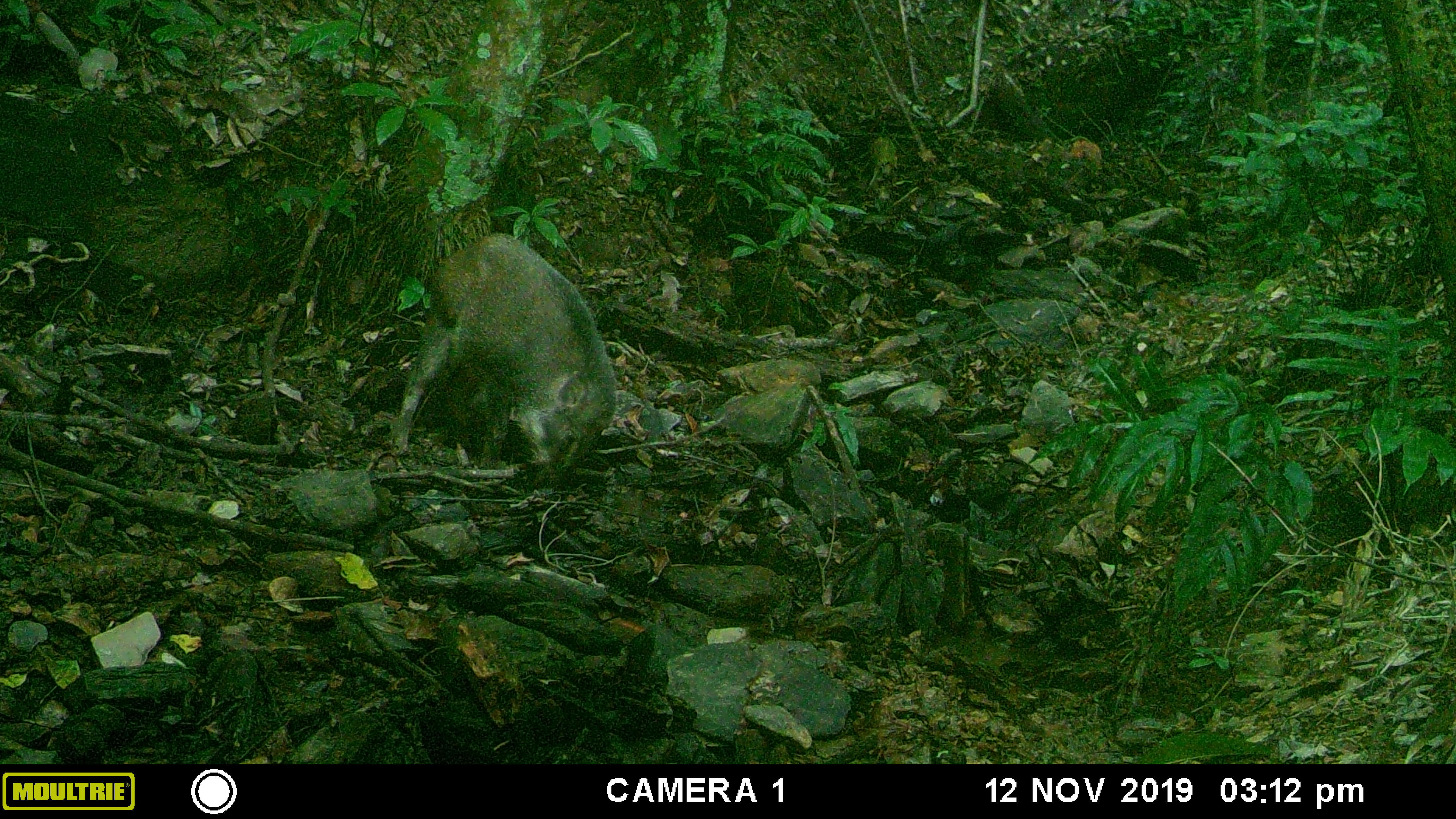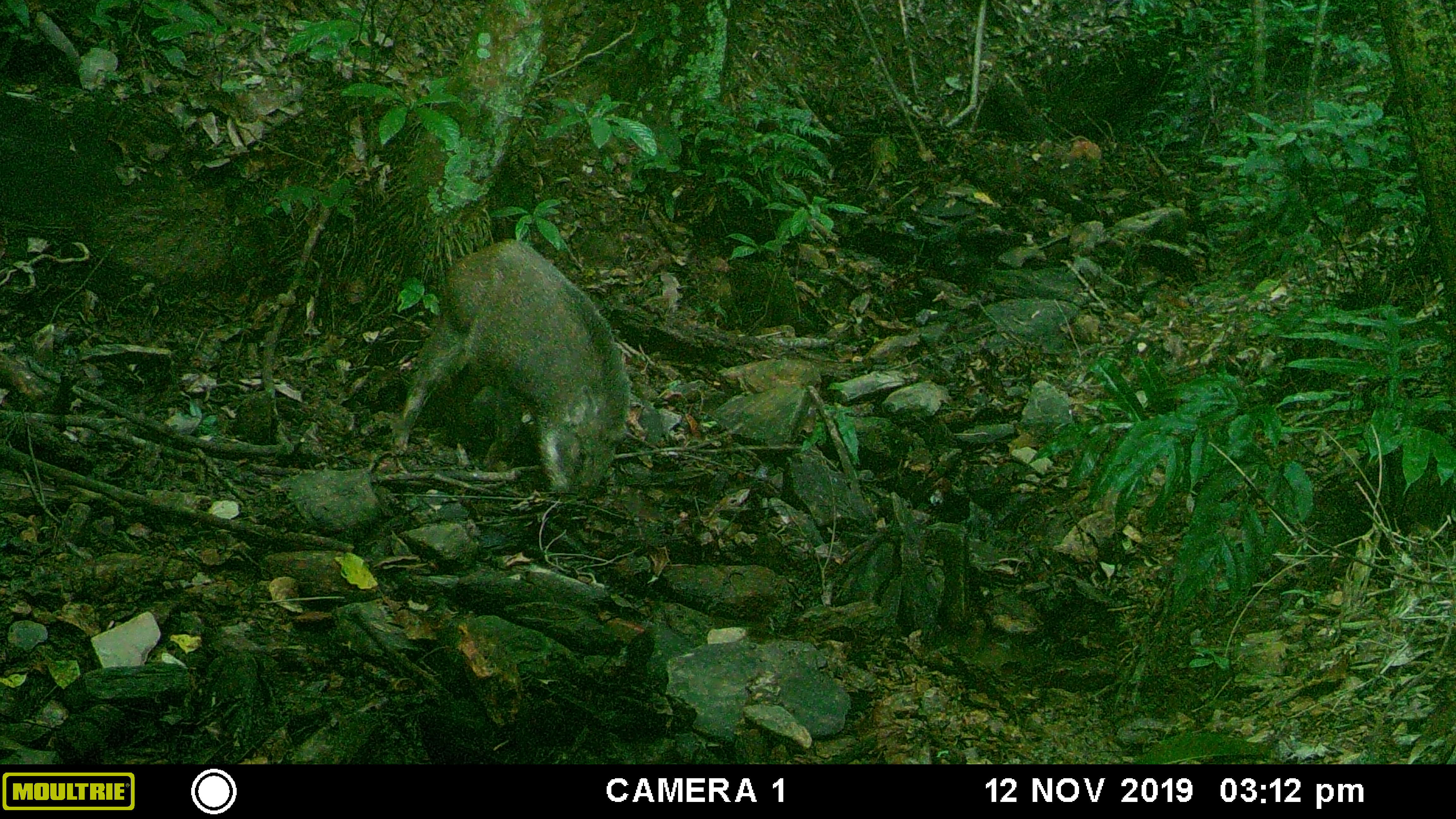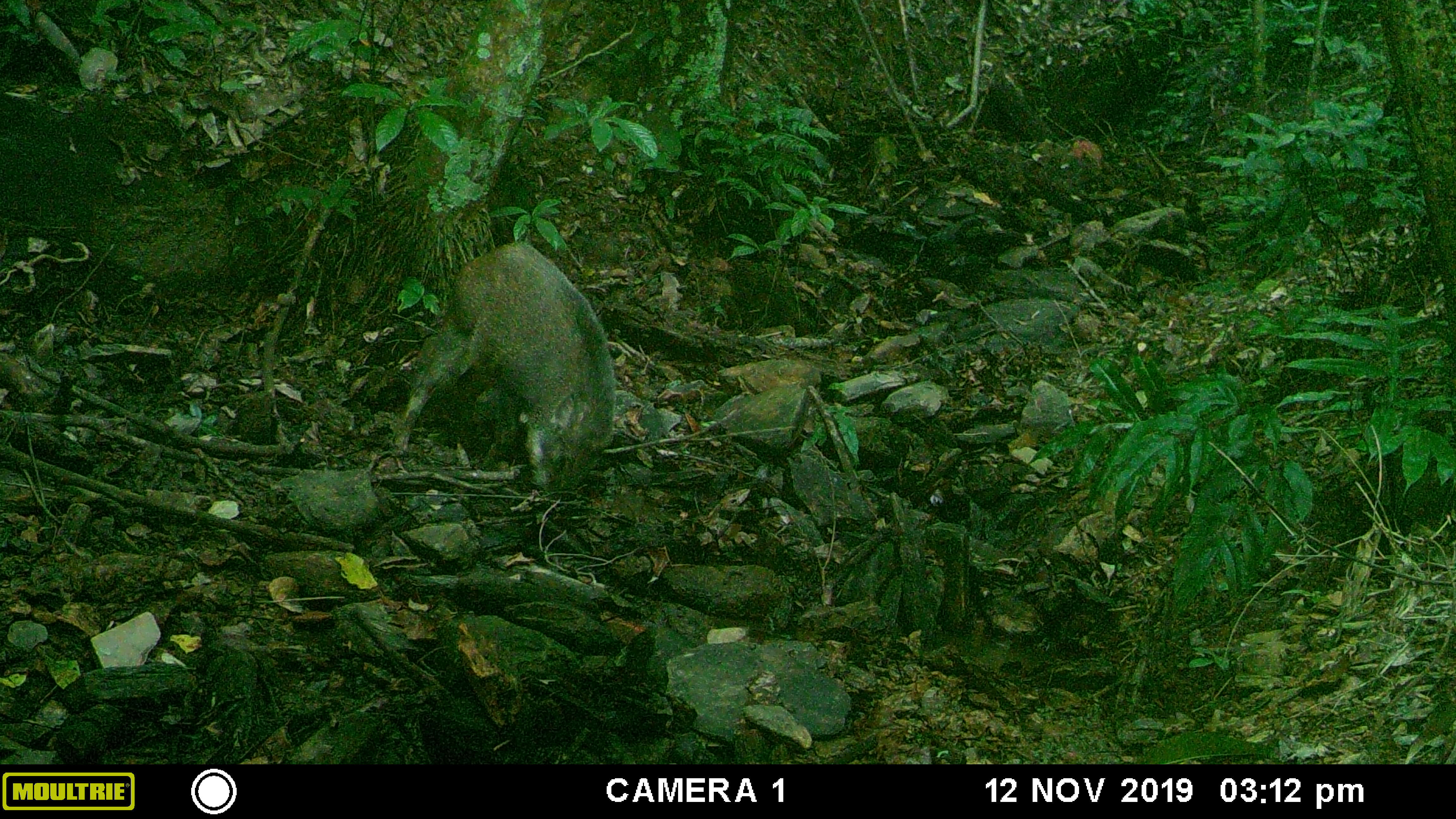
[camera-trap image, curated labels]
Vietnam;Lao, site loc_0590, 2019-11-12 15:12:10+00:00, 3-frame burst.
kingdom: Animalia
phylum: Chordata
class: Mammalia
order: Artiodactyla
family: Suidae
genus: Sus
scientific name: Sus scrofa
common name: eurasian wild pig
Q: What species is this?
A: Eurasian wild pig (Sus scrofa).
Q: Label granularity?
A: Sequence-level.